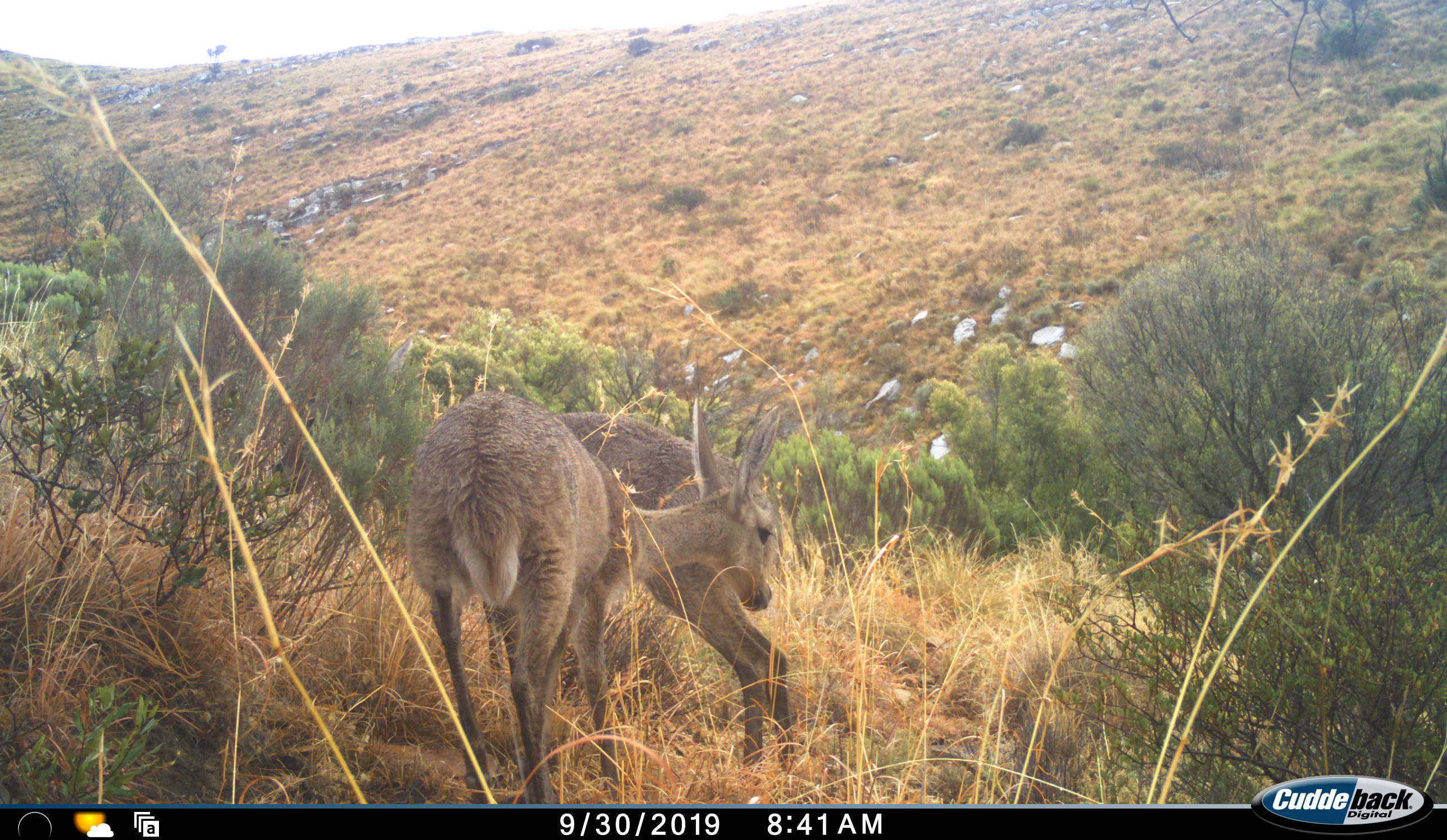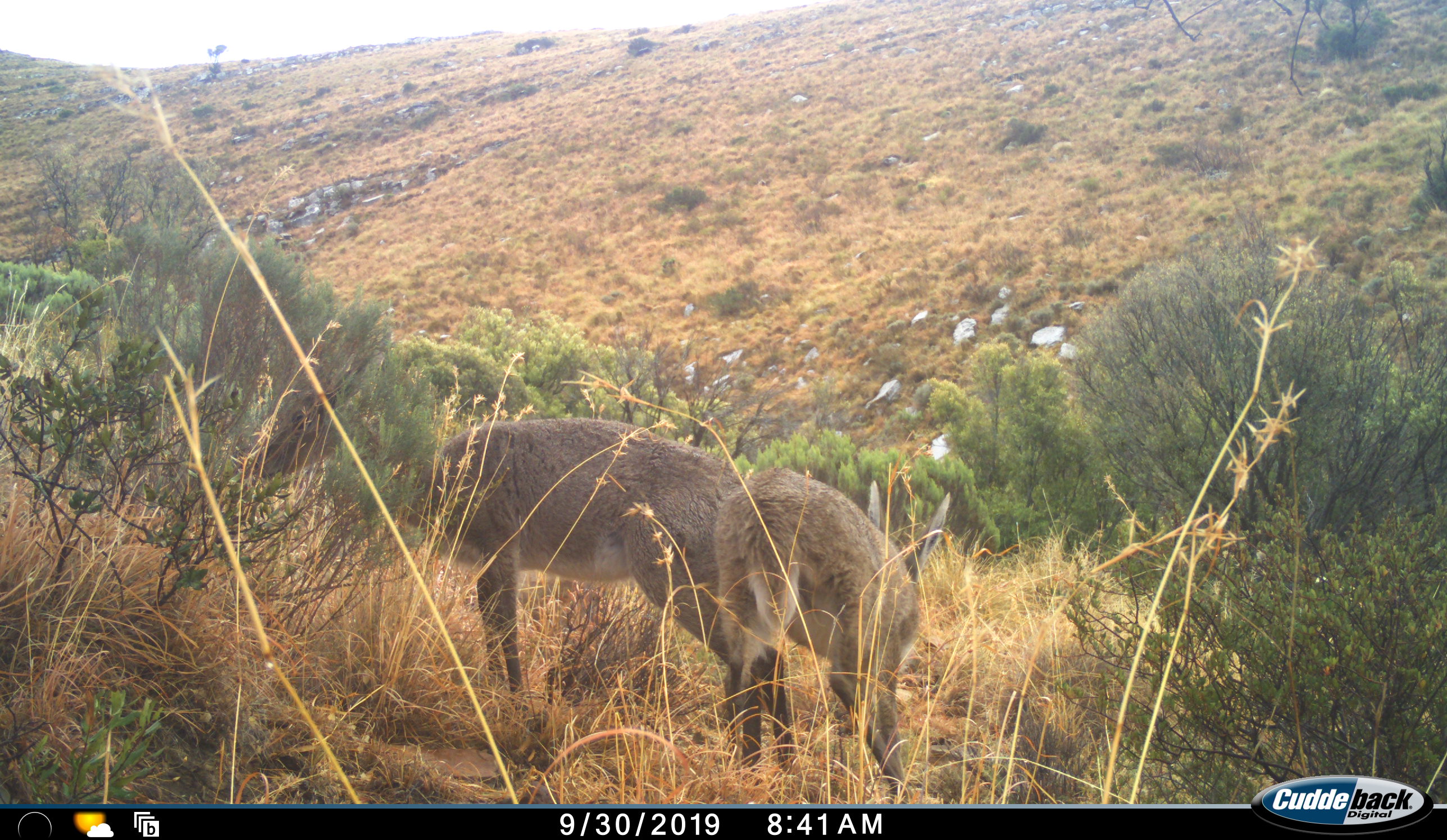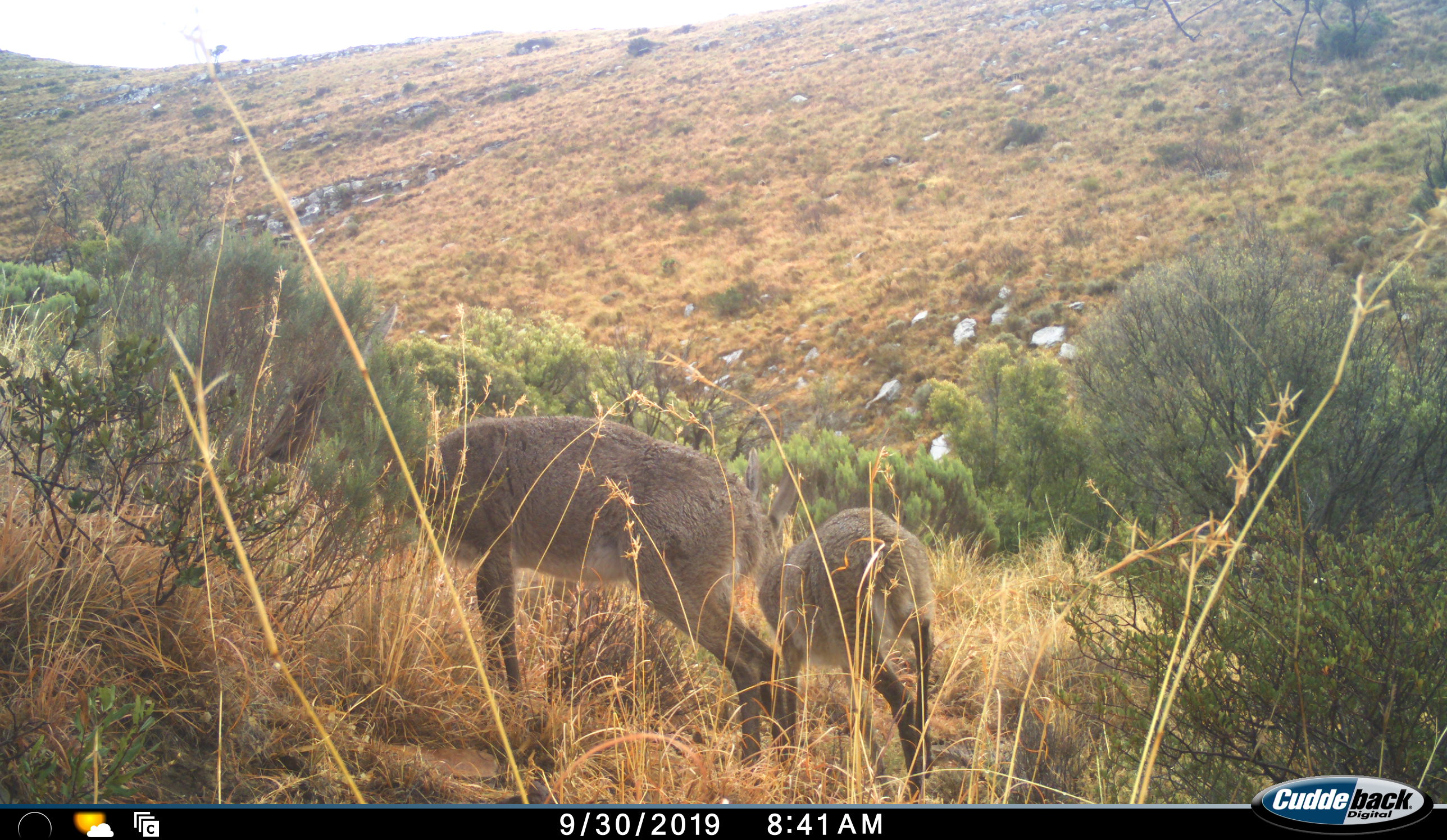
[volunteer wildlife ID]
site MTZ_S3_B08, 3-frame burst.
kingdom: Animalia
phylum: Chordata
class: Mammalia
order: Artiodactyla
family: Bovidae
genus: Pelea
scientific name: Pelea capreolus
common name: grey rhebok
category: rhebokgrey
Rhebokgrey (grey rhebok) (Pelea capreolus), count 2. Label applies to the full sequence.